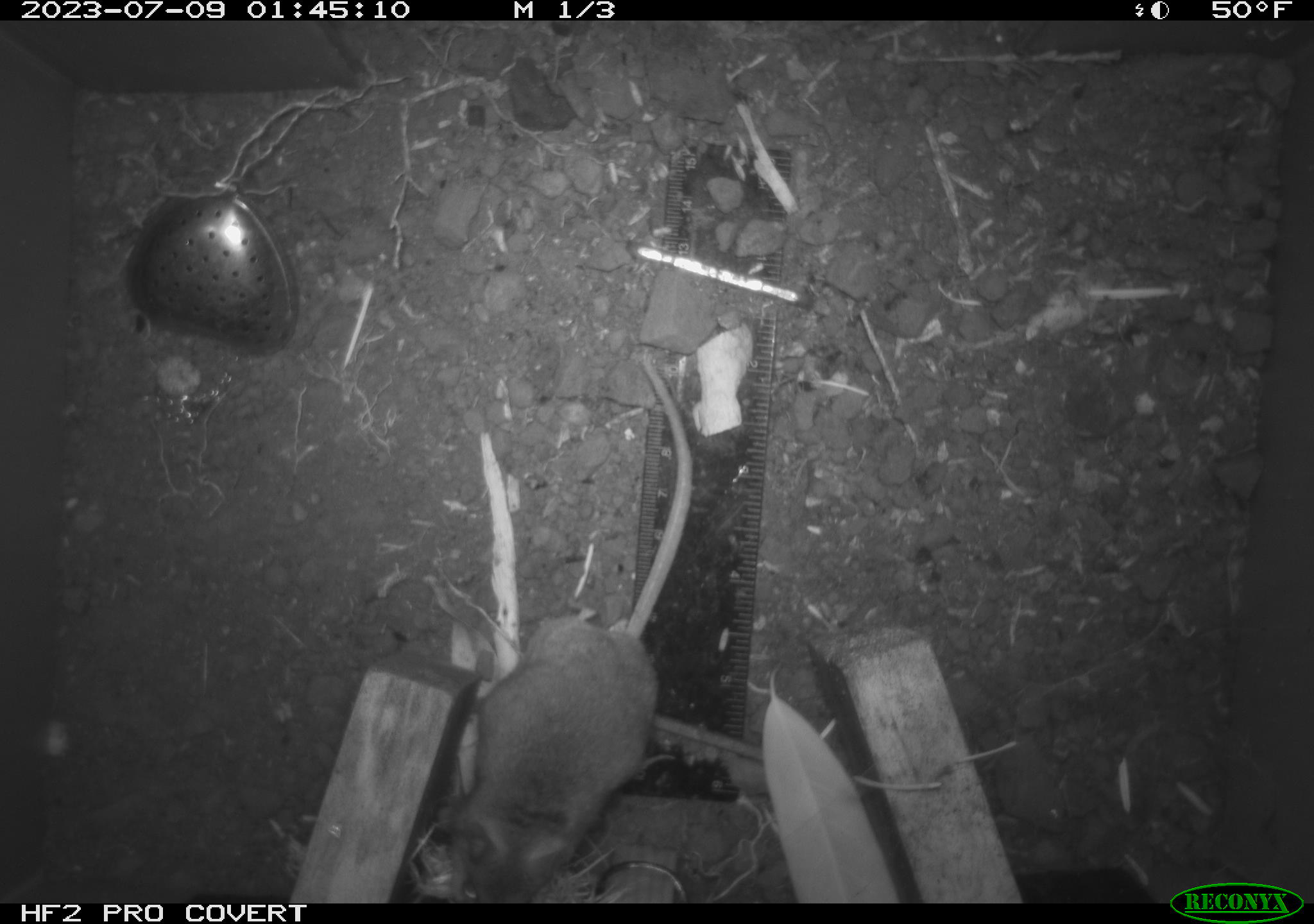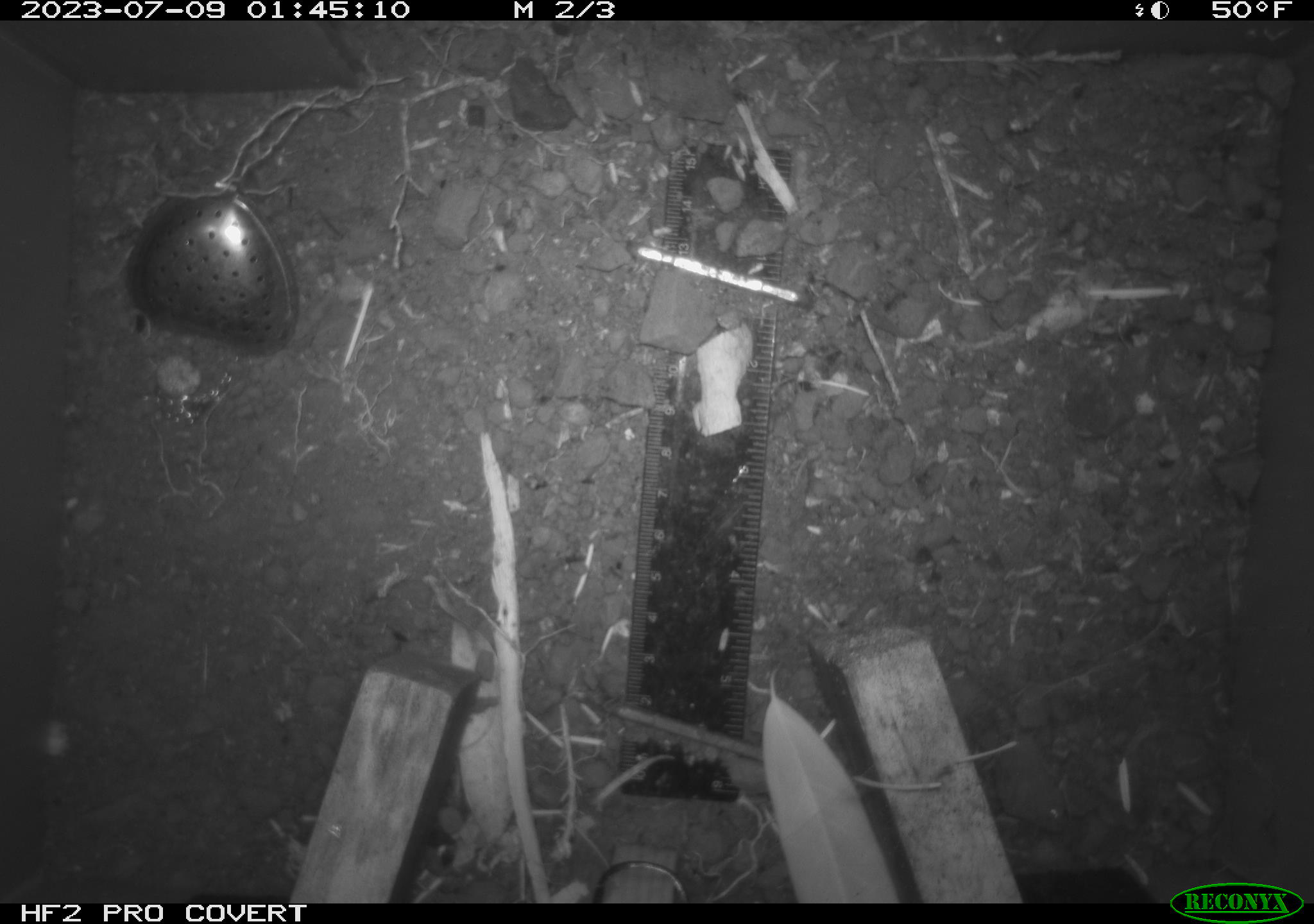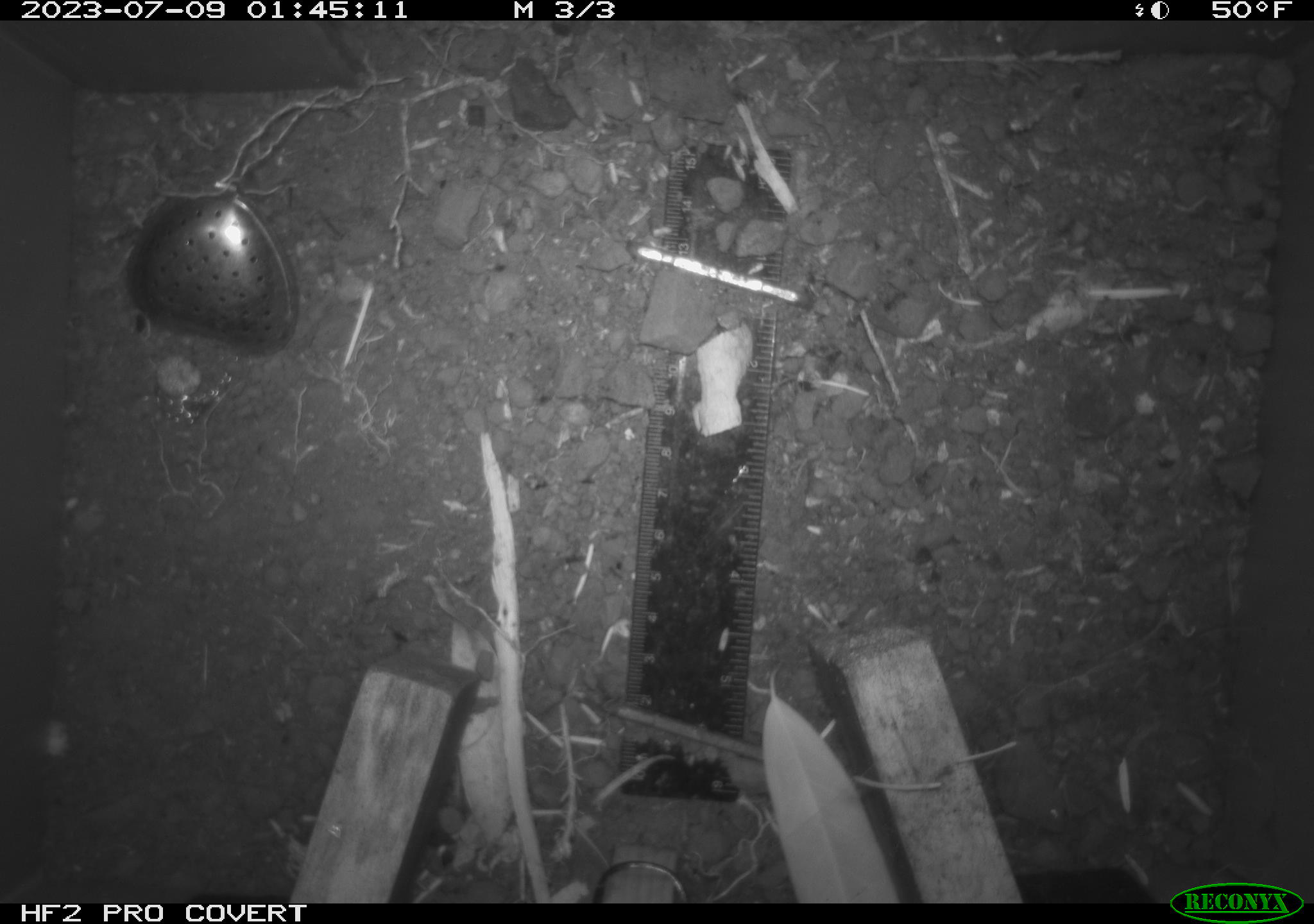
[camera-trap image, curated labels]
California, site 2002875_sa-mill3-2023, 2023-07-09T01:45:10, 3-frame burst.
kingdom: Animalia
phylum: Chordata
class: Mammalia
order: Rodentia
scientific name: Rodentia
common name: mouse species